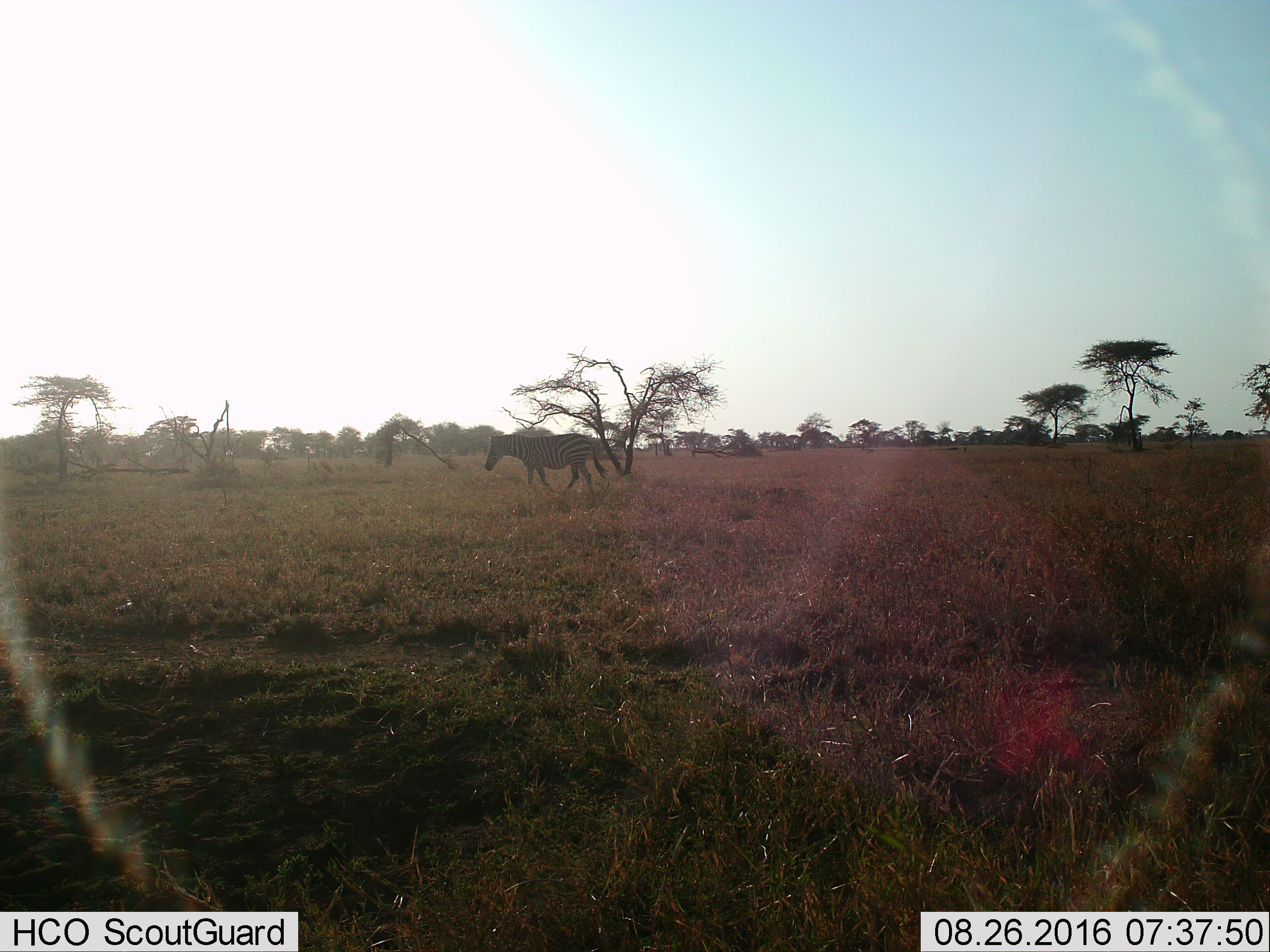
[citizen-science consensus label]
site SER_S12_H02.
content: unidentified animal